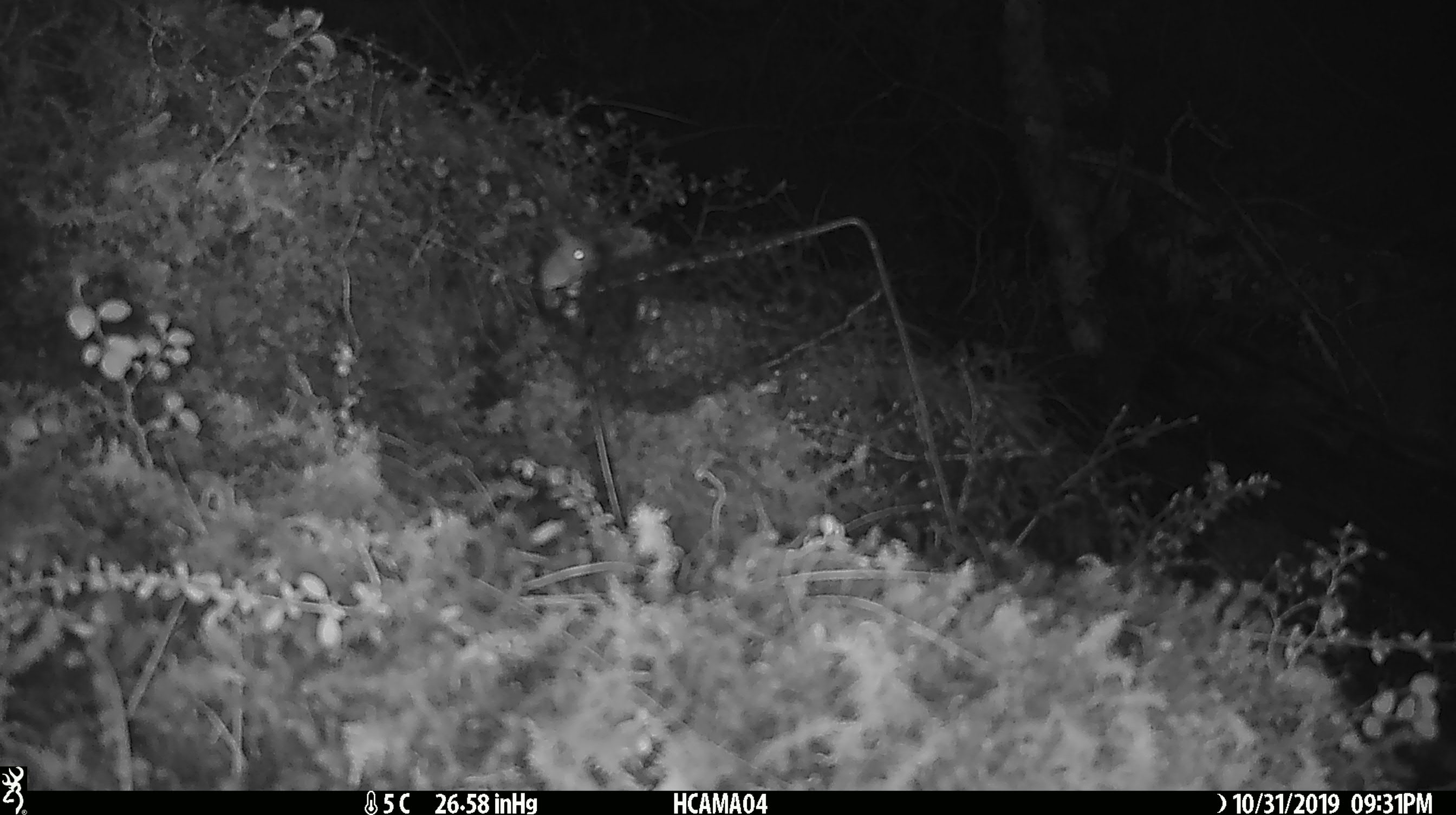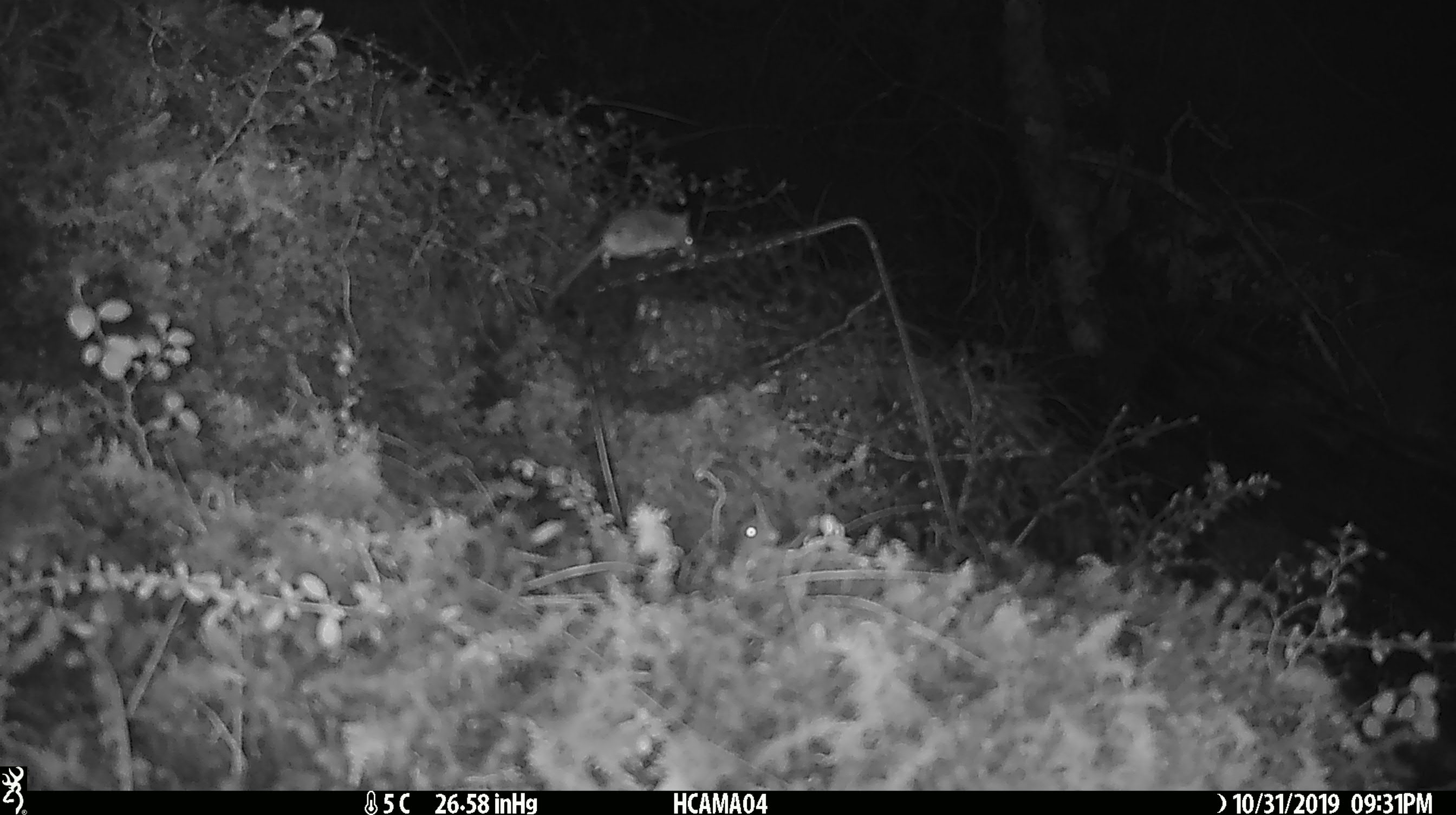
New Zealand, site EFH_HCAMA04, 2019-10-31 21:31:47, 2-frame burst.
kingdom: Animalia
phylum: Chordata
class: Mammalia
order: Rodentia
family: Muridae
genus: Mus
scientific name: Mus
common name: mouse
Mouse (Mus).